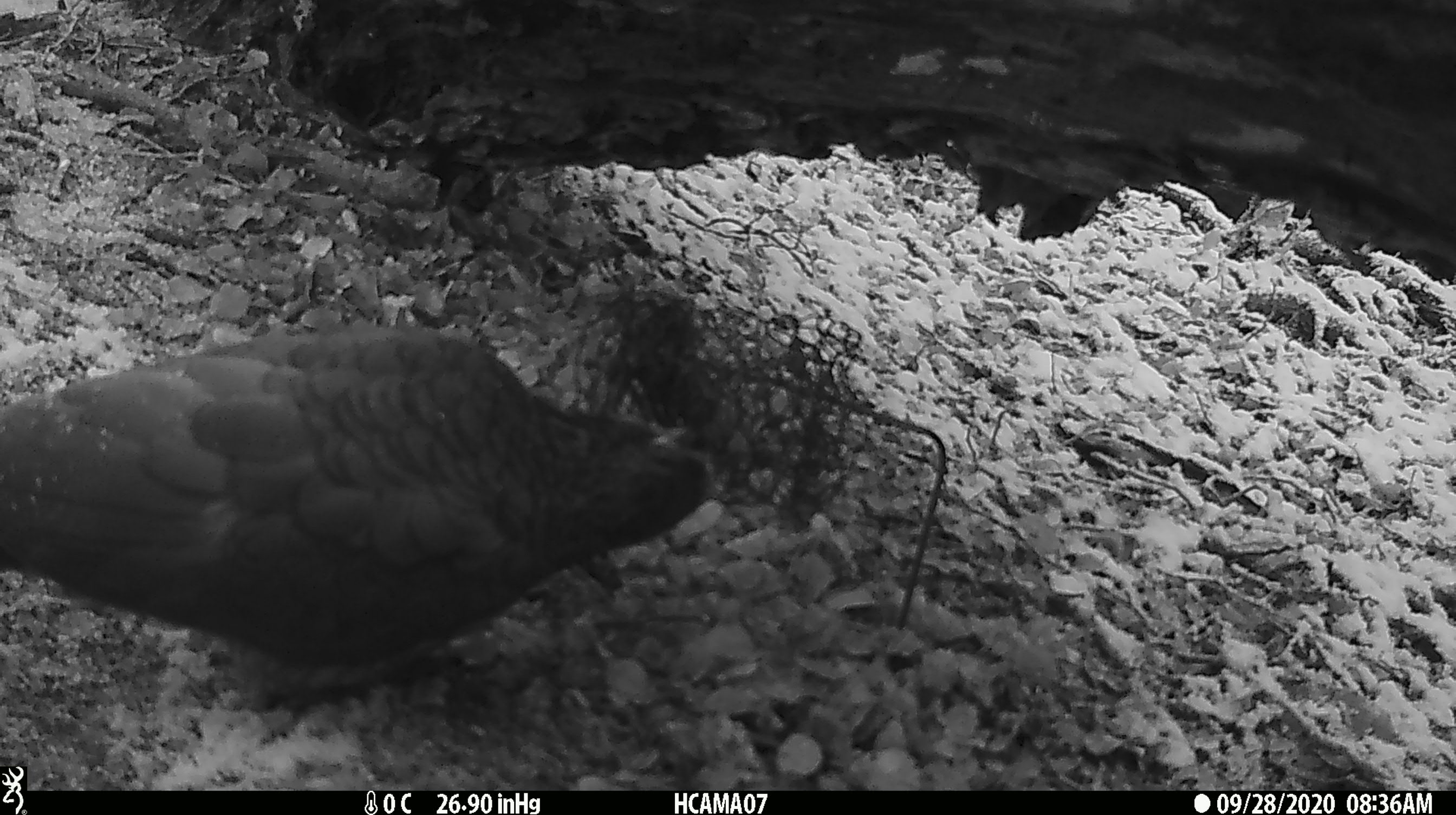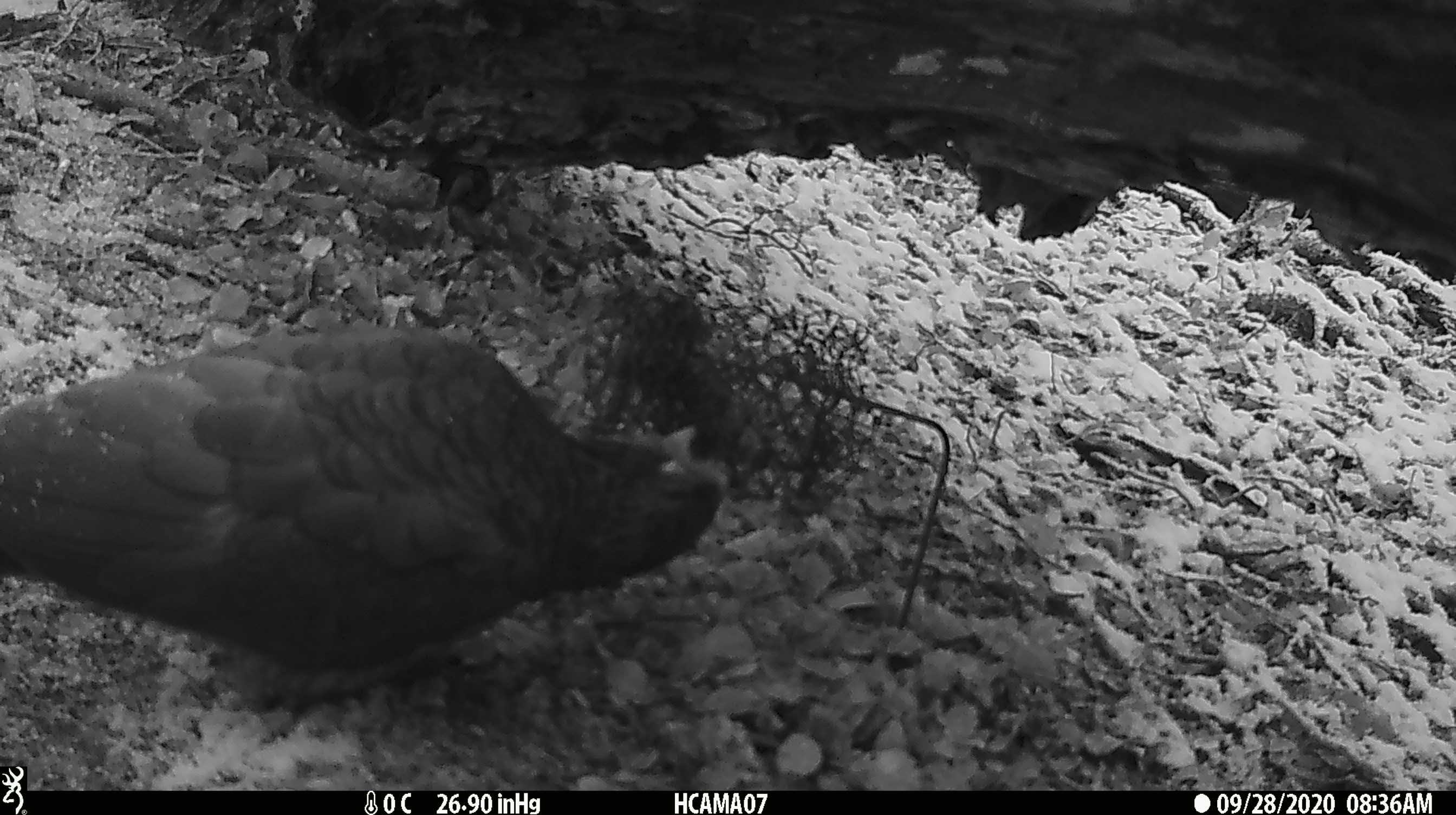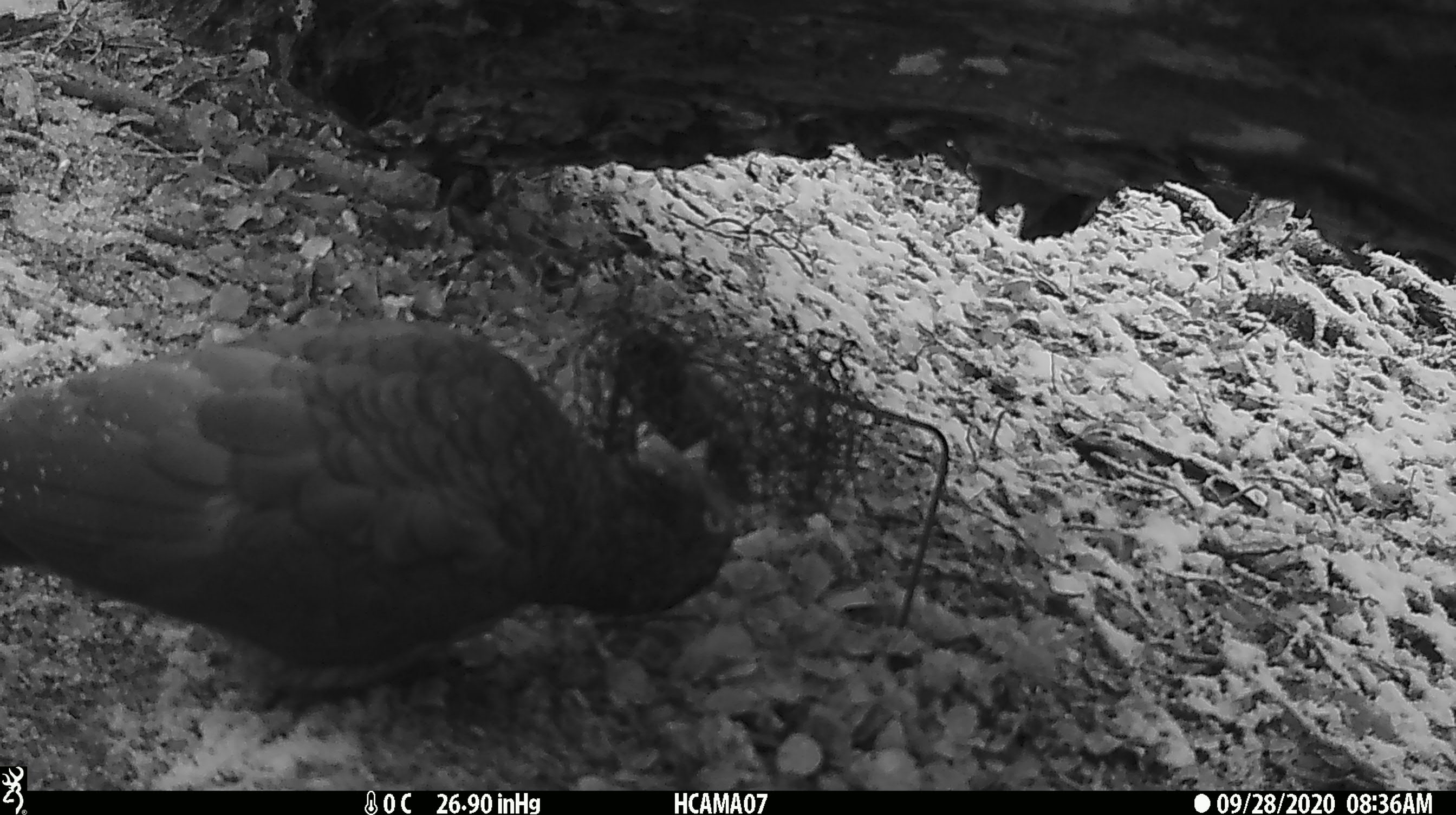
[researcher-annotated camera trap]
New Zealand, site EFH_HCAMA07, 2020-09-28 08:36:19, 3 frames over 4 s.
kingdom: Animalia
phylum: Chordata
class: Aves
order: Psittaciformes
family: Strigopidae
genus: Nestor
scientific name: Nestor notabilis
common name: kea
Kea (Nestor notabilis).